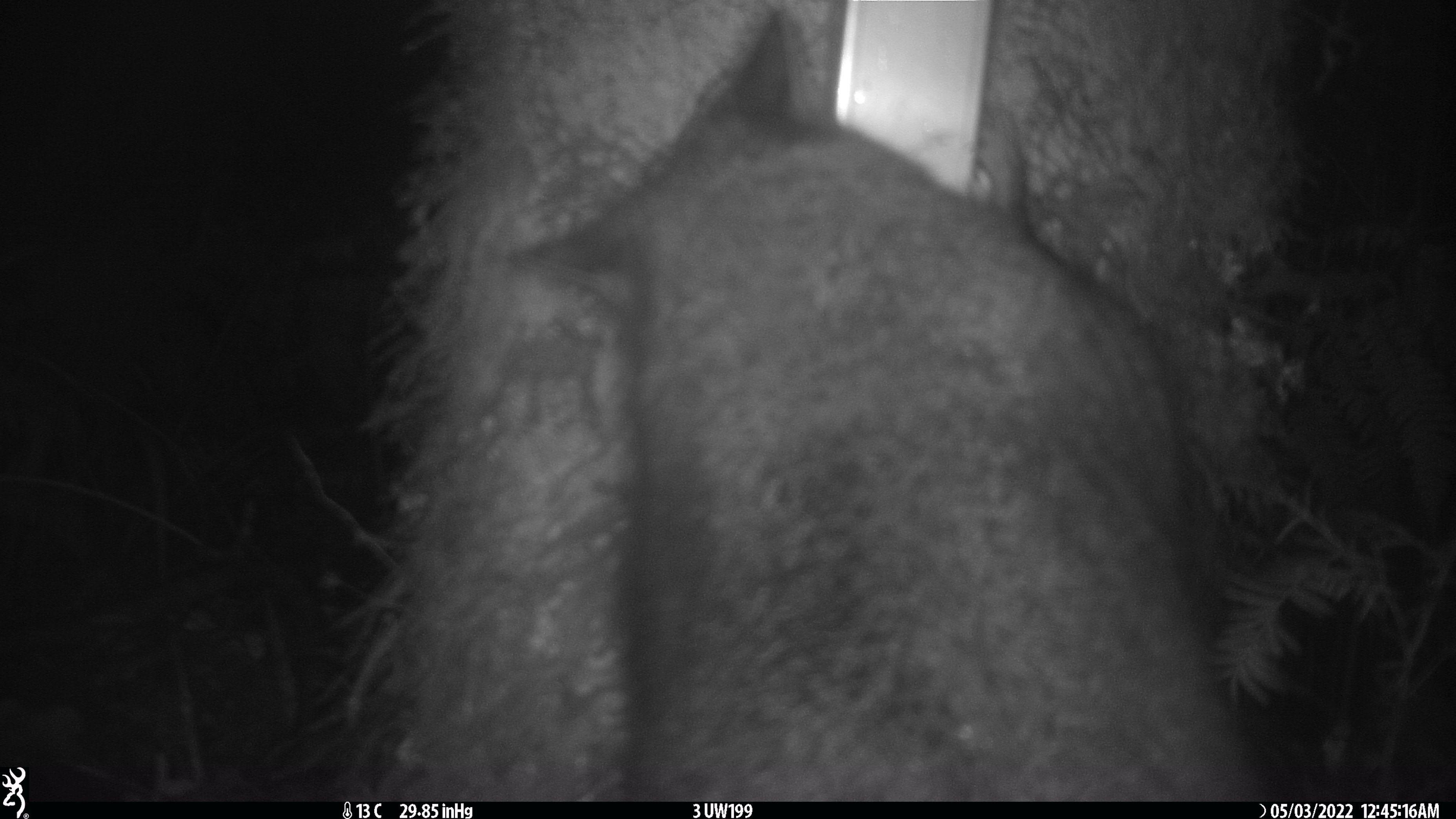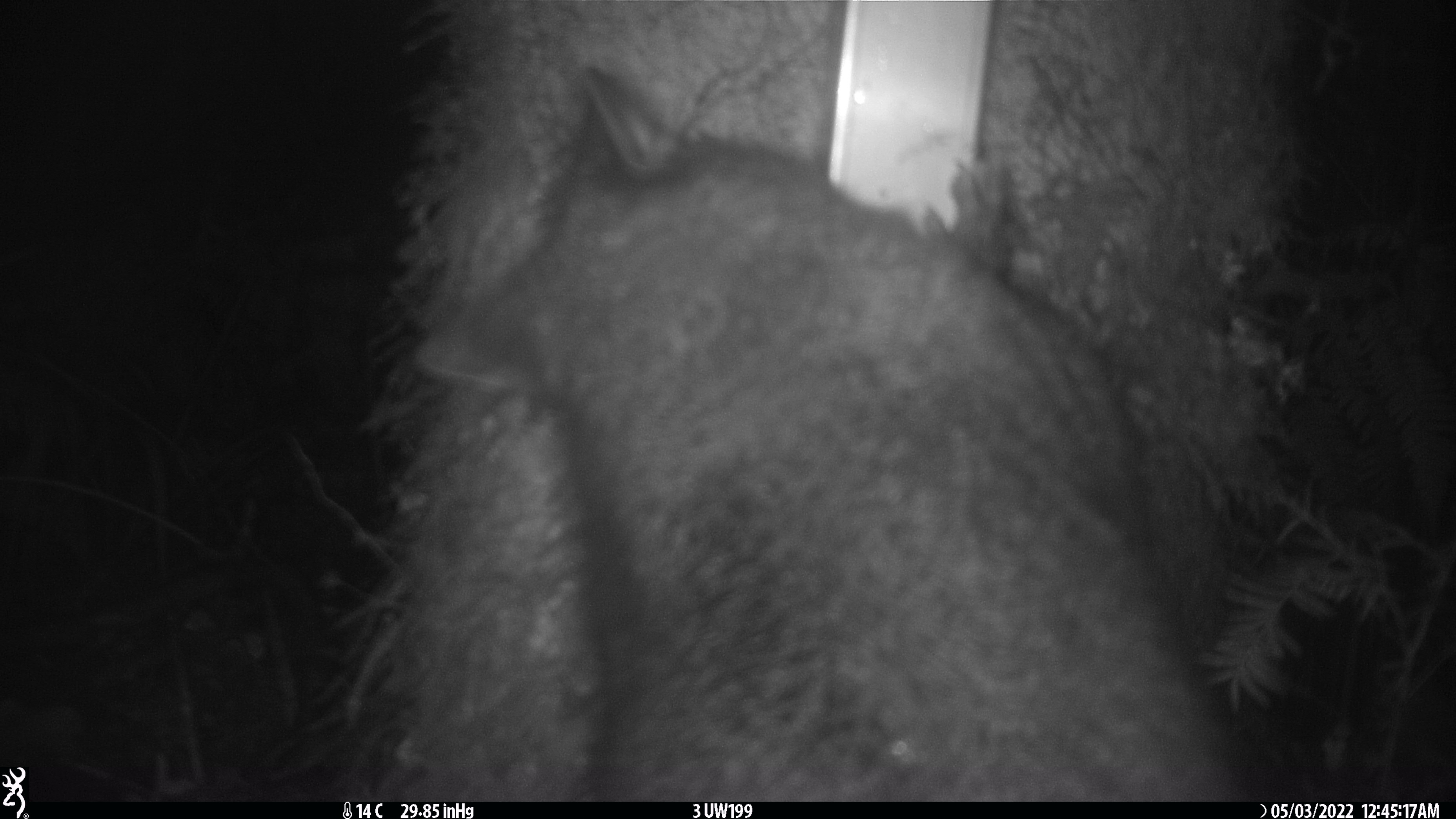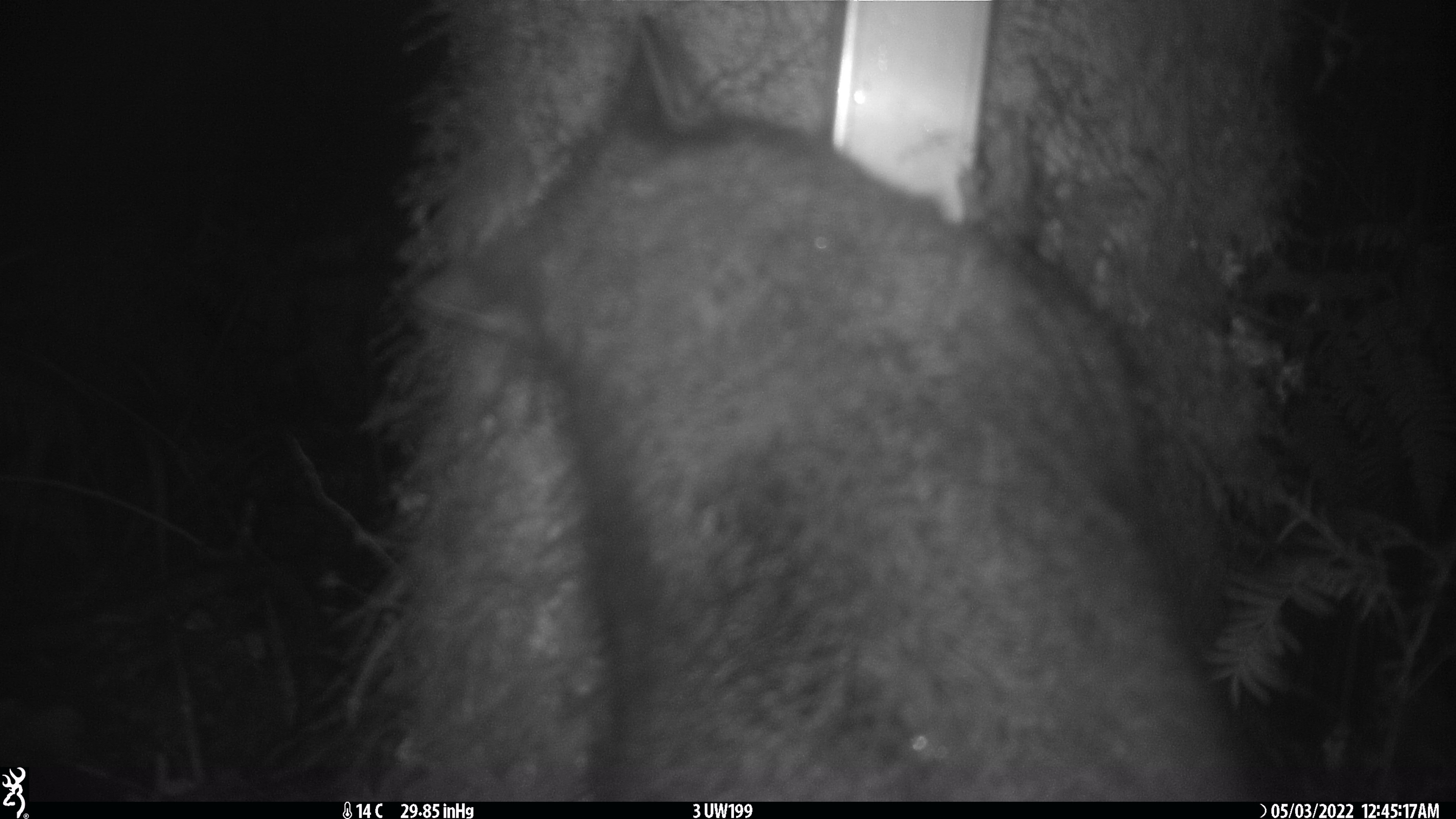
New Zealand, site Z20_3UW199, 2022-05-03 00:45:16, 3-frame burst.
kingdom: Animalia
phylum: Chordata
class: Mammalia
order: Diprotodontia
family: Phalangeridae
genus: Trichosurus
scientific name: Trichosurus vulpecula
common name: common brushtail possum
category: possum